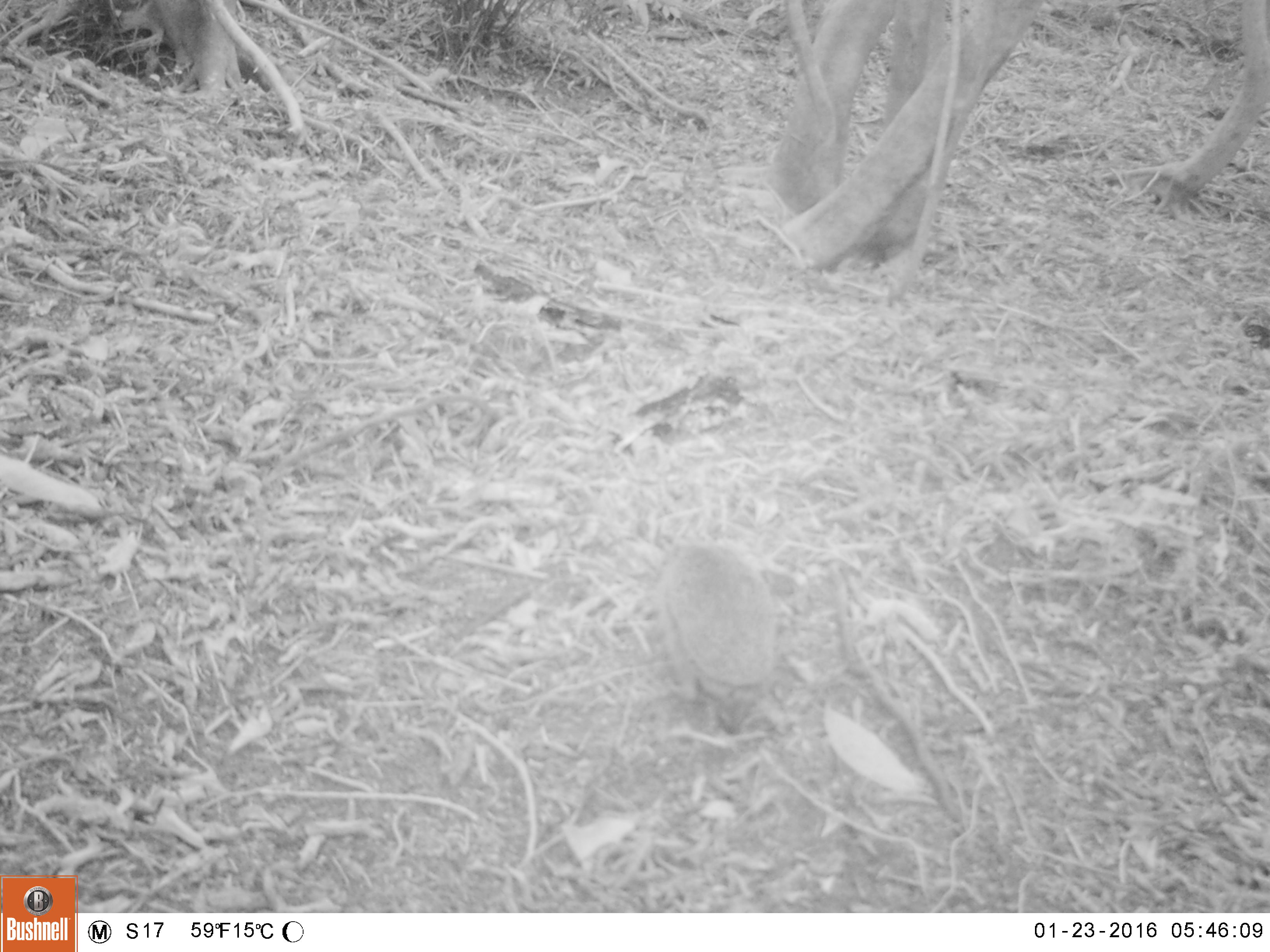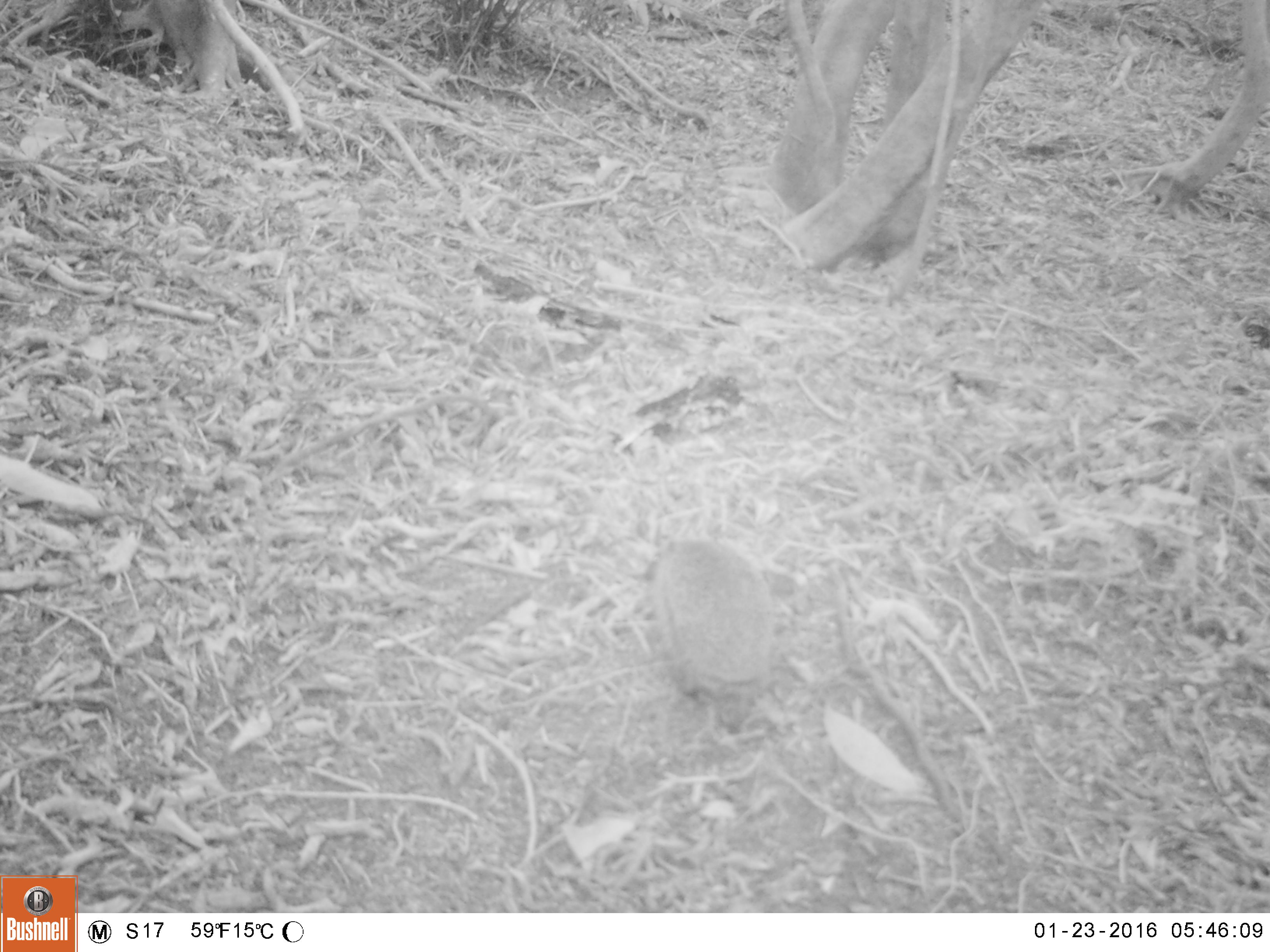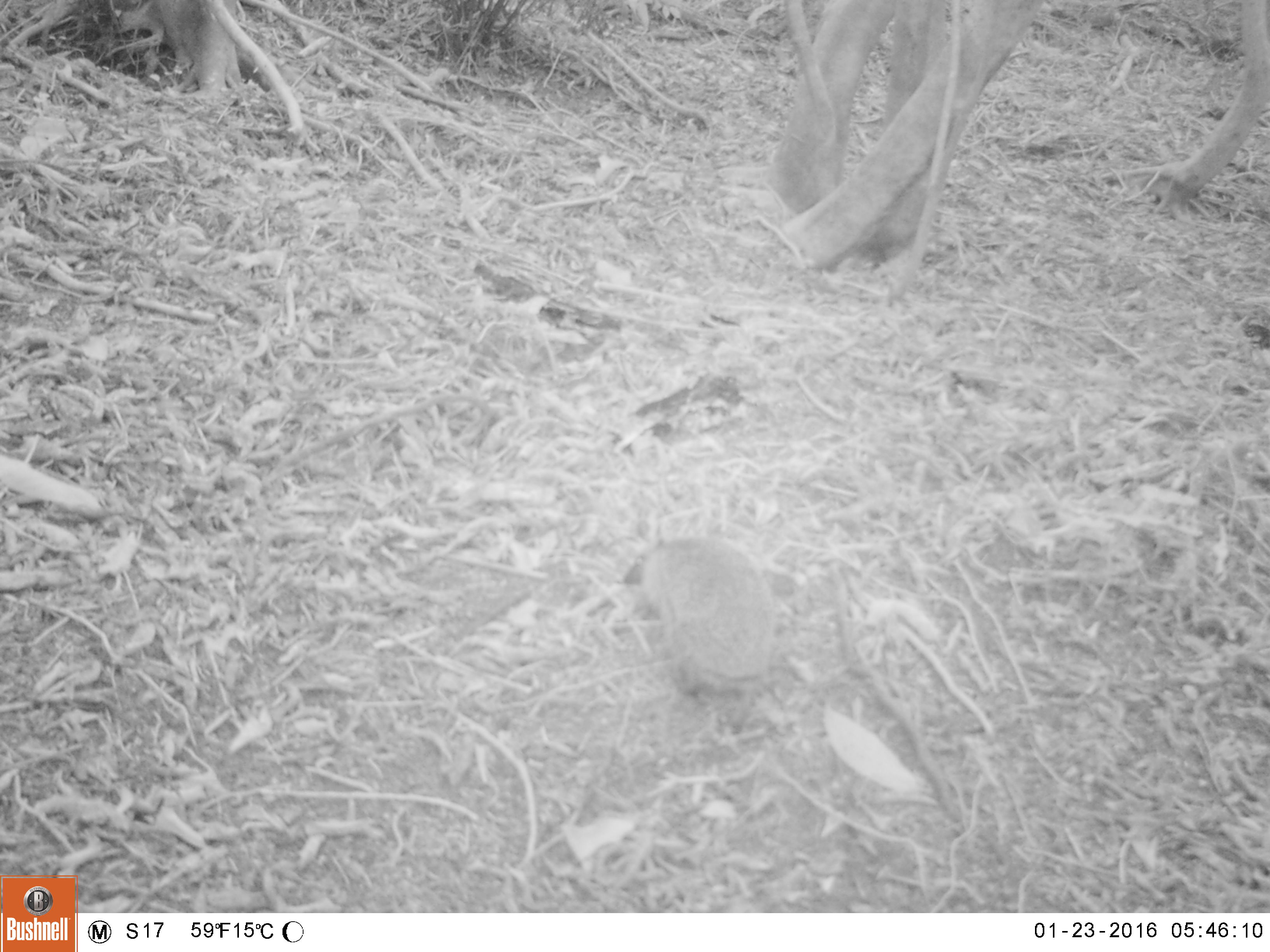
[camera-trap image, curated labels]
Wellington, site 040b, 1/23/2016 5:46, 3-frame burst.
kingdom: Animalia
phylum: Chordata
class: Mammalia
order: Eulipotyphla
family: Erinaceidae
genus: Erinaceus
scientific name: Erinaceus europaeus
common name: hedgehog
Hedgehog (Erinaceus europaeus).